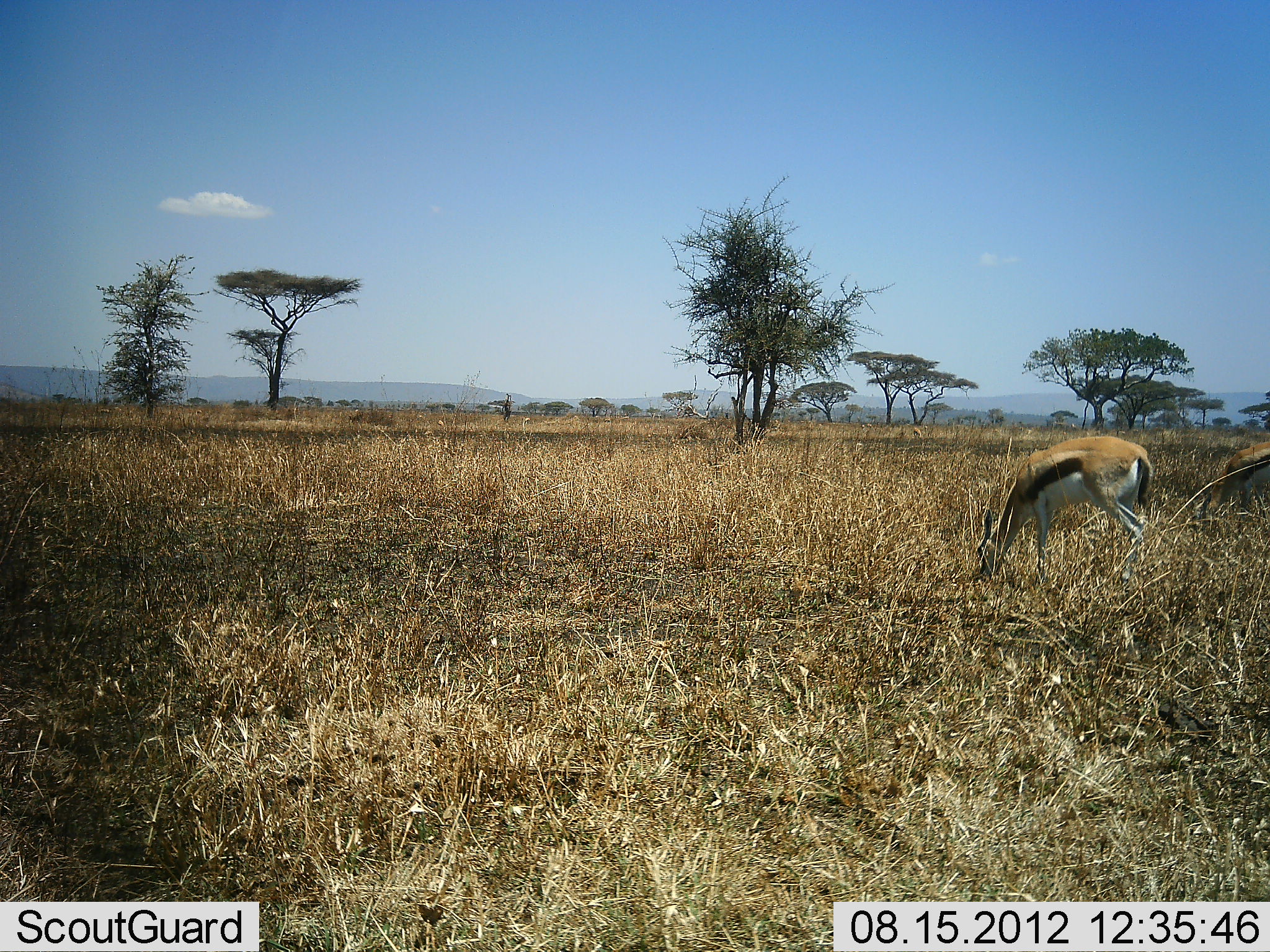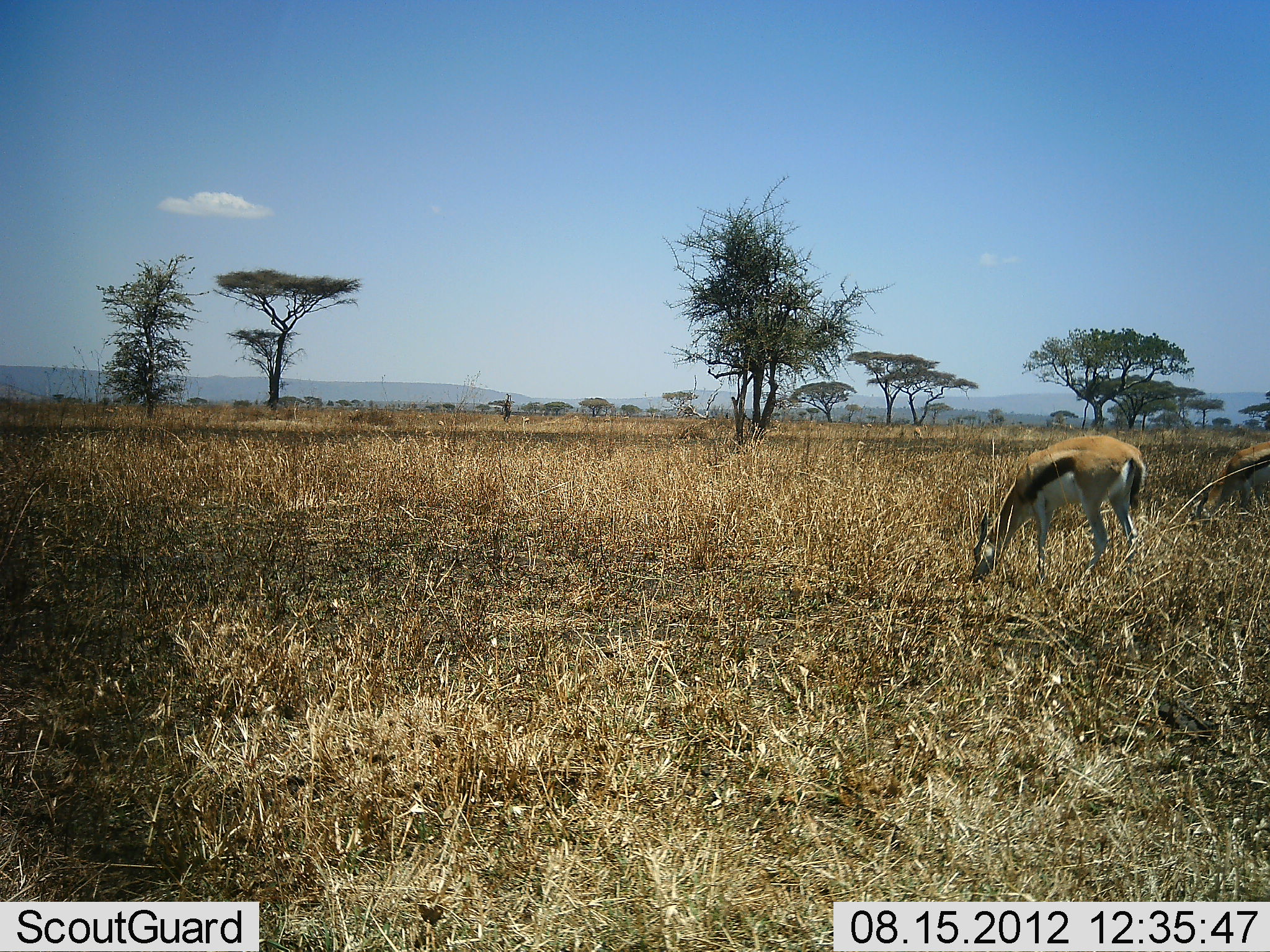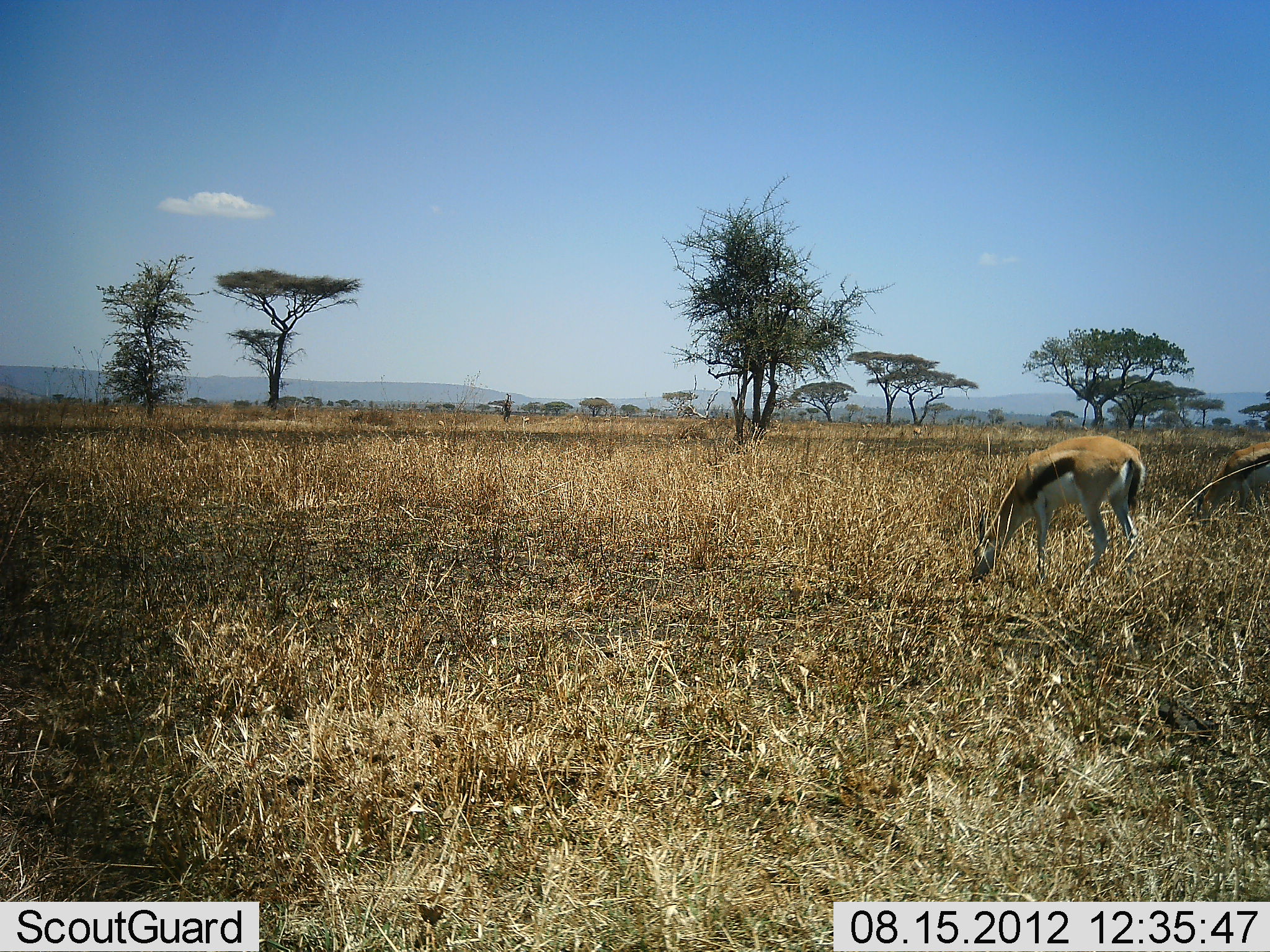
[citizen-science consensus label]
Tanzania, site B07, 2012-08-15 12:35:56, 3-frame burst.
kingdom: Animalia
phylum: Chordata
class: Mammalia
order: Artiodactyla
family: Bovidae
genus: Eudorcas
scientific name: Eudorcas thomsonii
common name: thomson's gazelle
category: gazellethomsons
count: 2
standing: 20%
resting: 0%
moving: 0%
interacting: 0%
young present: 0%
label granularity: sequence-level